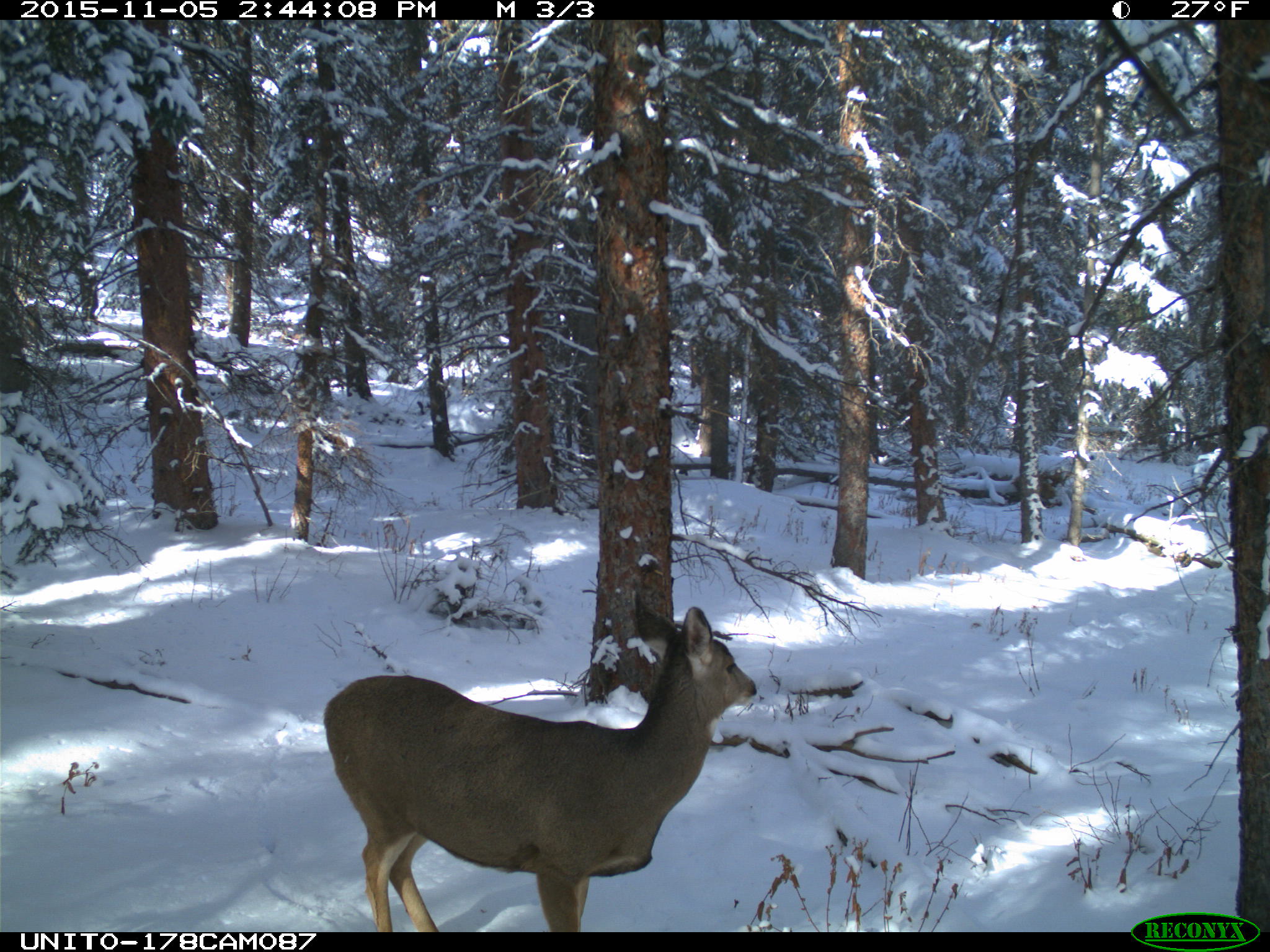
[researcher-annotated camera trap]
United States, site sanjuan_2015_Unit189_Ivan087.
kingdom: Animalia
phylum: Chordata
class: Mammalia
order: Artiodactyla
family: Cervidae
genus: Odocoileus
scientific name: Odocoileus hemionus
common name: mule deer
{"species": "Odocoileus hemionus (mule deer)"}